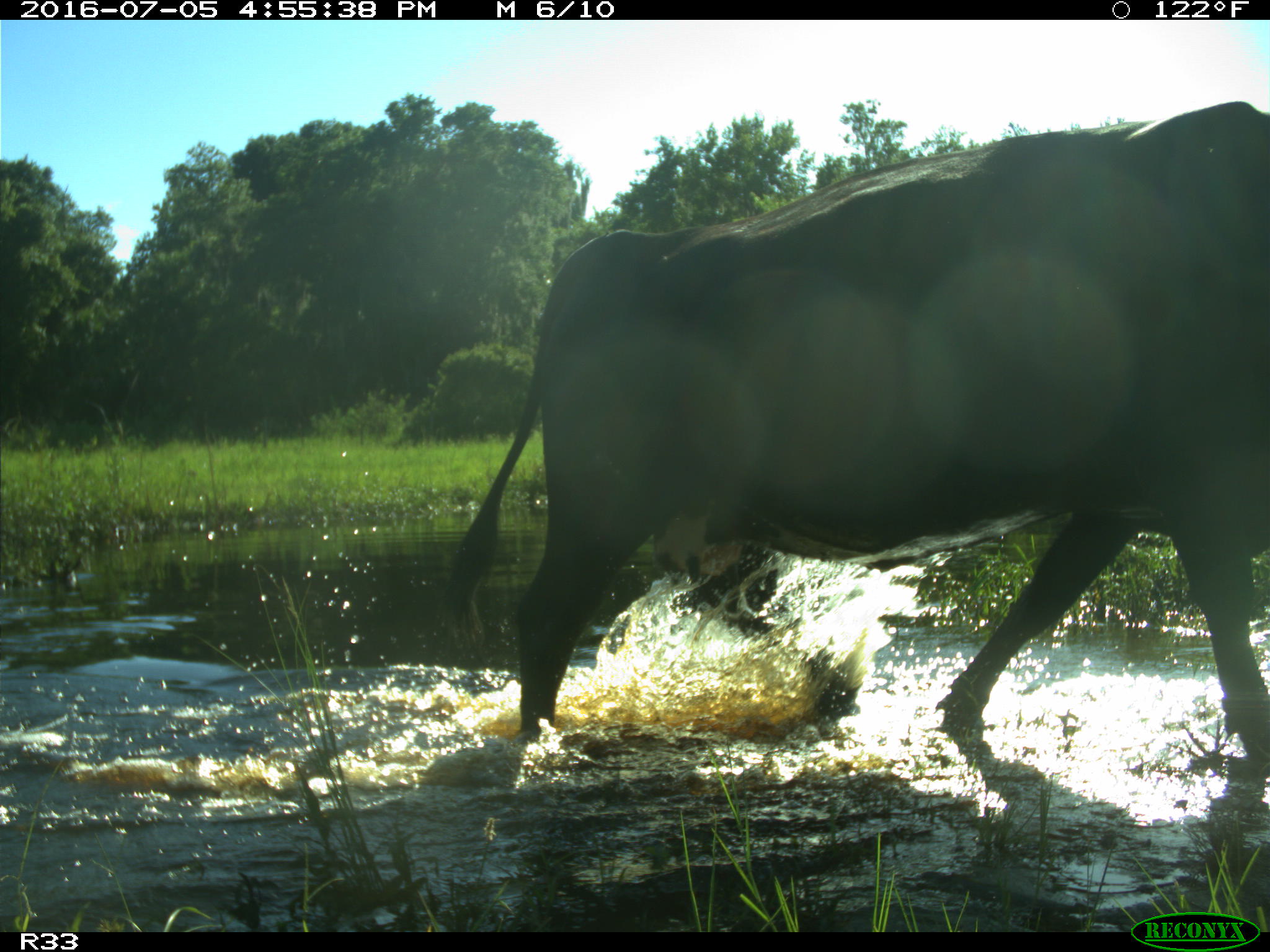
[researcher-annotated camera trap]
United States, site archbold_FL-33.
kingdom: Animalia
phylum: Chordata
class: Mammalia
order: Artiodactyla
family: Bovidae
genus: Bos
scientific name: Bos taurus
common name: domestic cow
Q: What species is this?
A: Bos taurus (domestic cow).